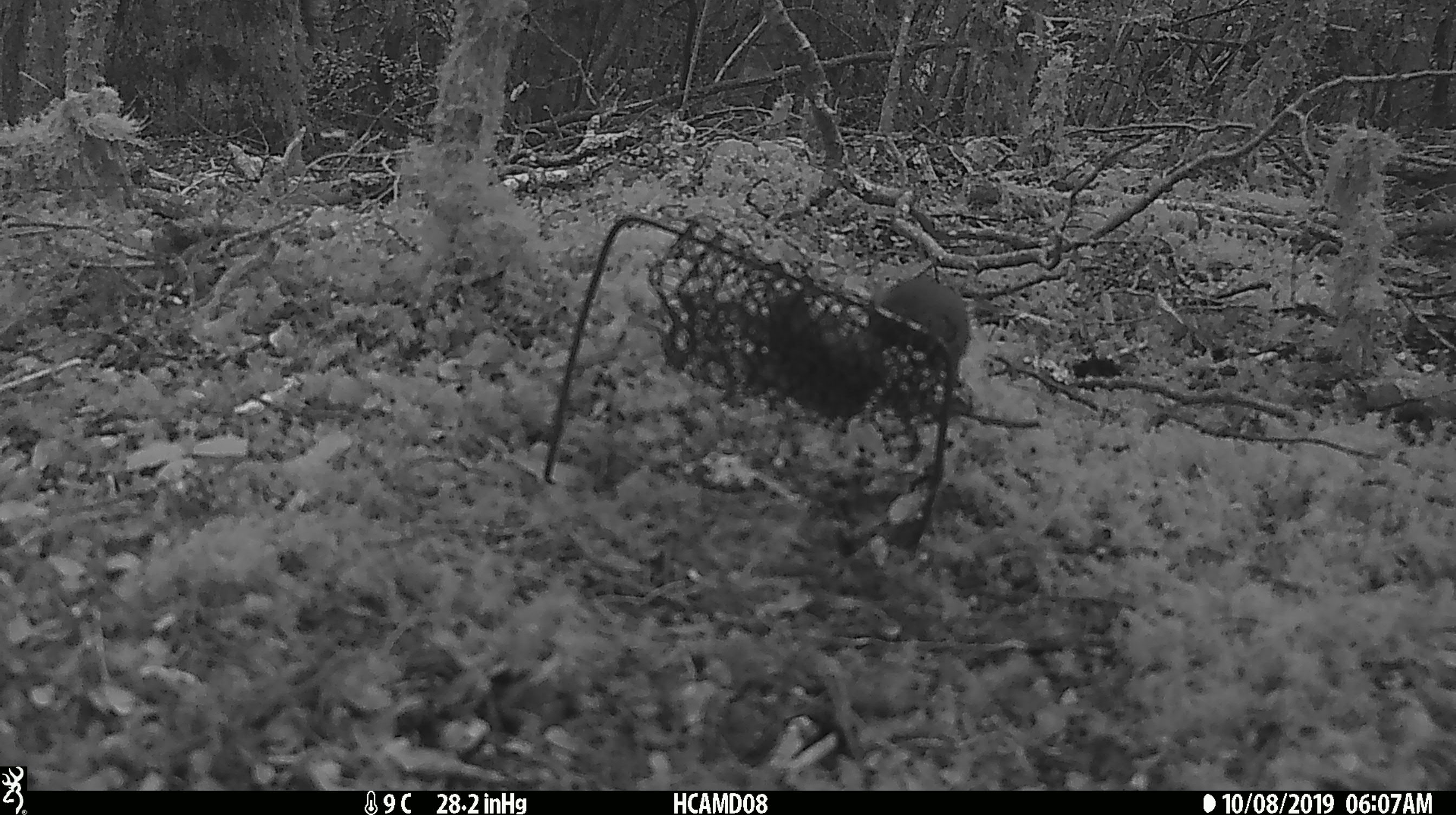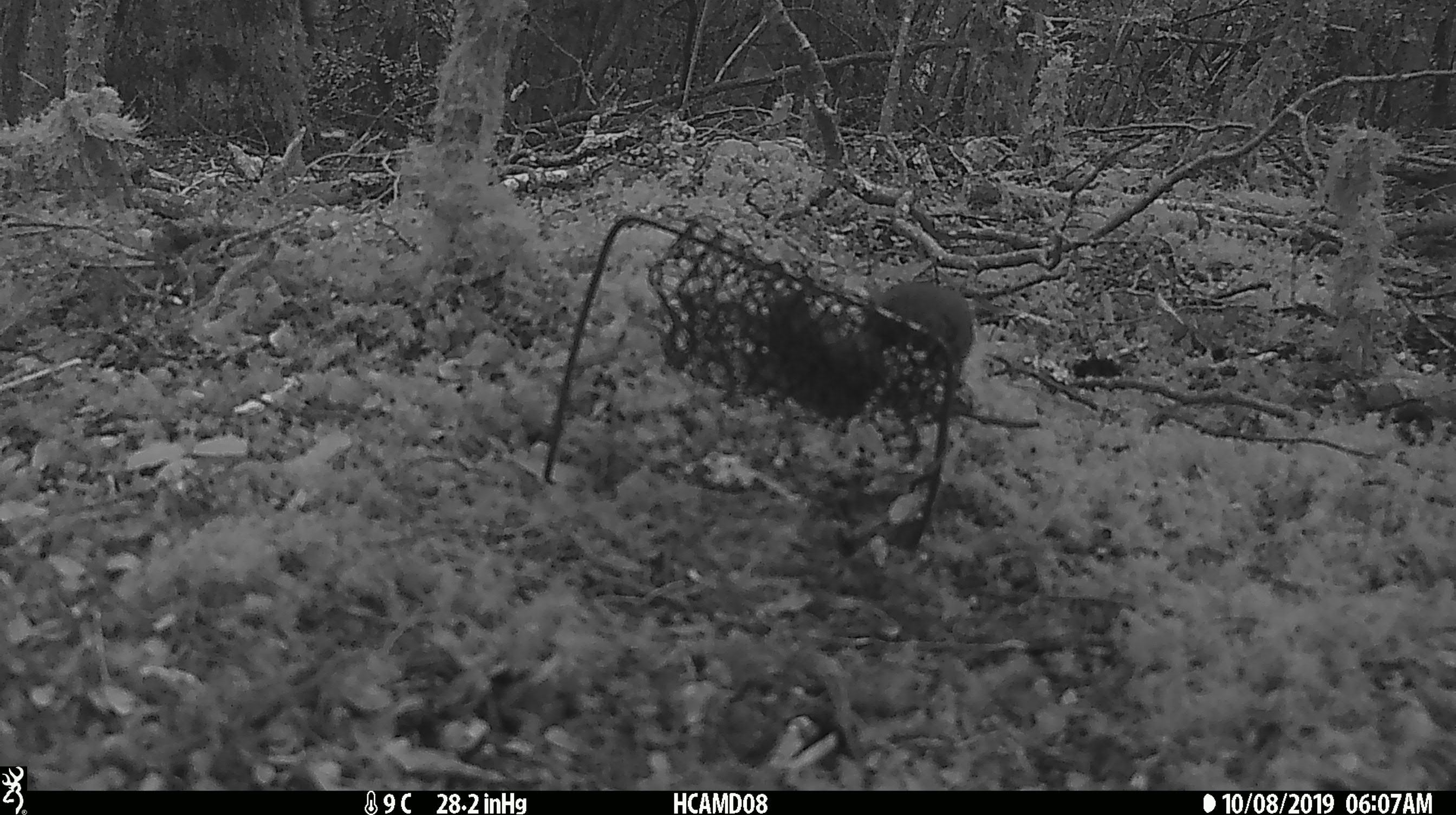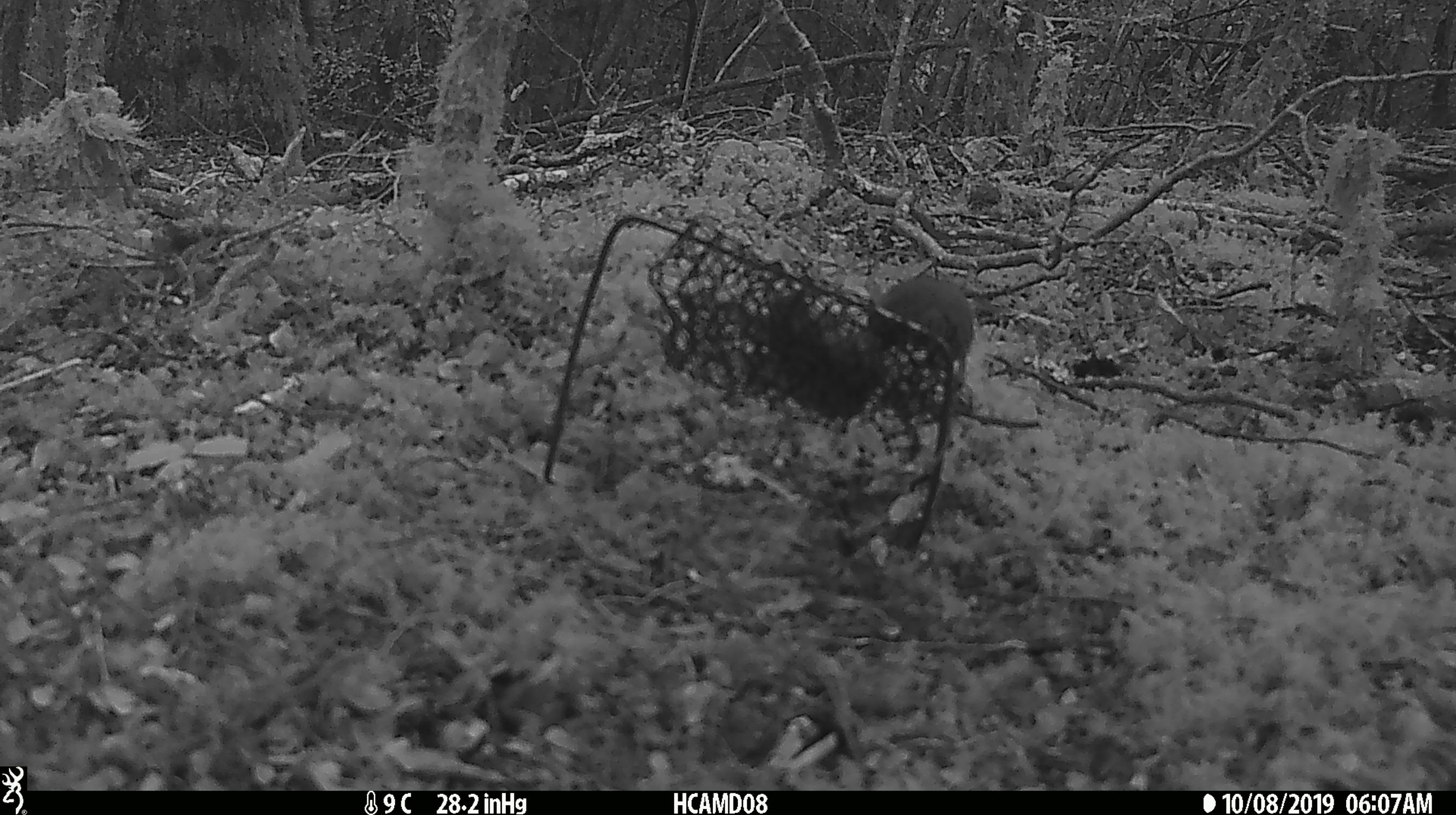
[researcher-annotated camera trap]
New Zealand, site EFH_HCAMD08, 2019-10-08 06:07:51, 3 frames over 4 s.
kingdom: Animalia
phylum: Chordata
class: Mammalia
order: Rodentia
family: Muridae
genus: Mus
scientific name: Mus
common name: mouse